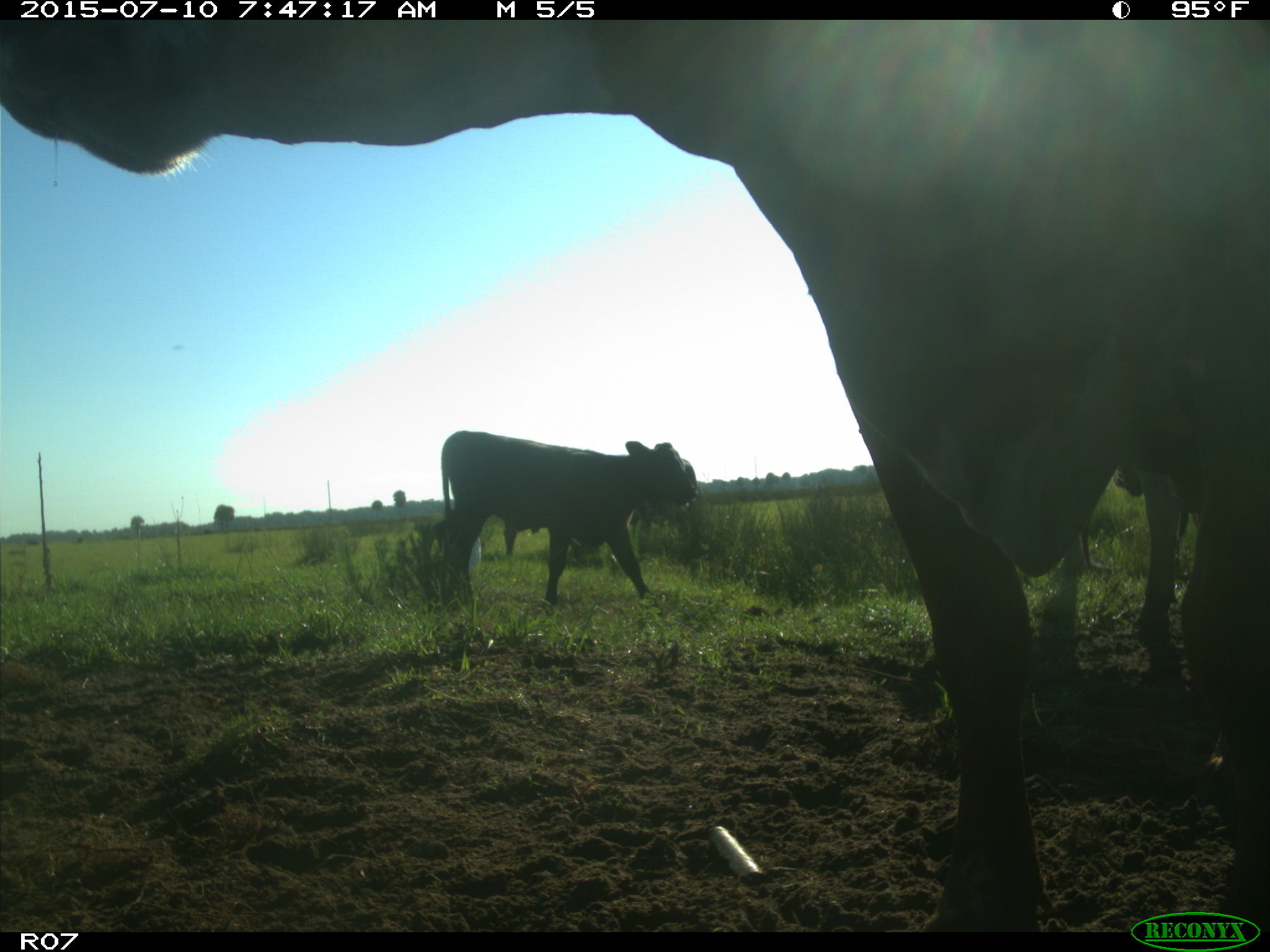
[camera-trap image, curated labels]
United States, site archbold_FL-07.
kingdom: Animalia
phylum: Chordata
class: Mammalia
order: Artiodactyla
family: Bovidae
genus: Bos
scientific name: Bos taurus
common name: domestic cow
Bos taurus (domestic cow).